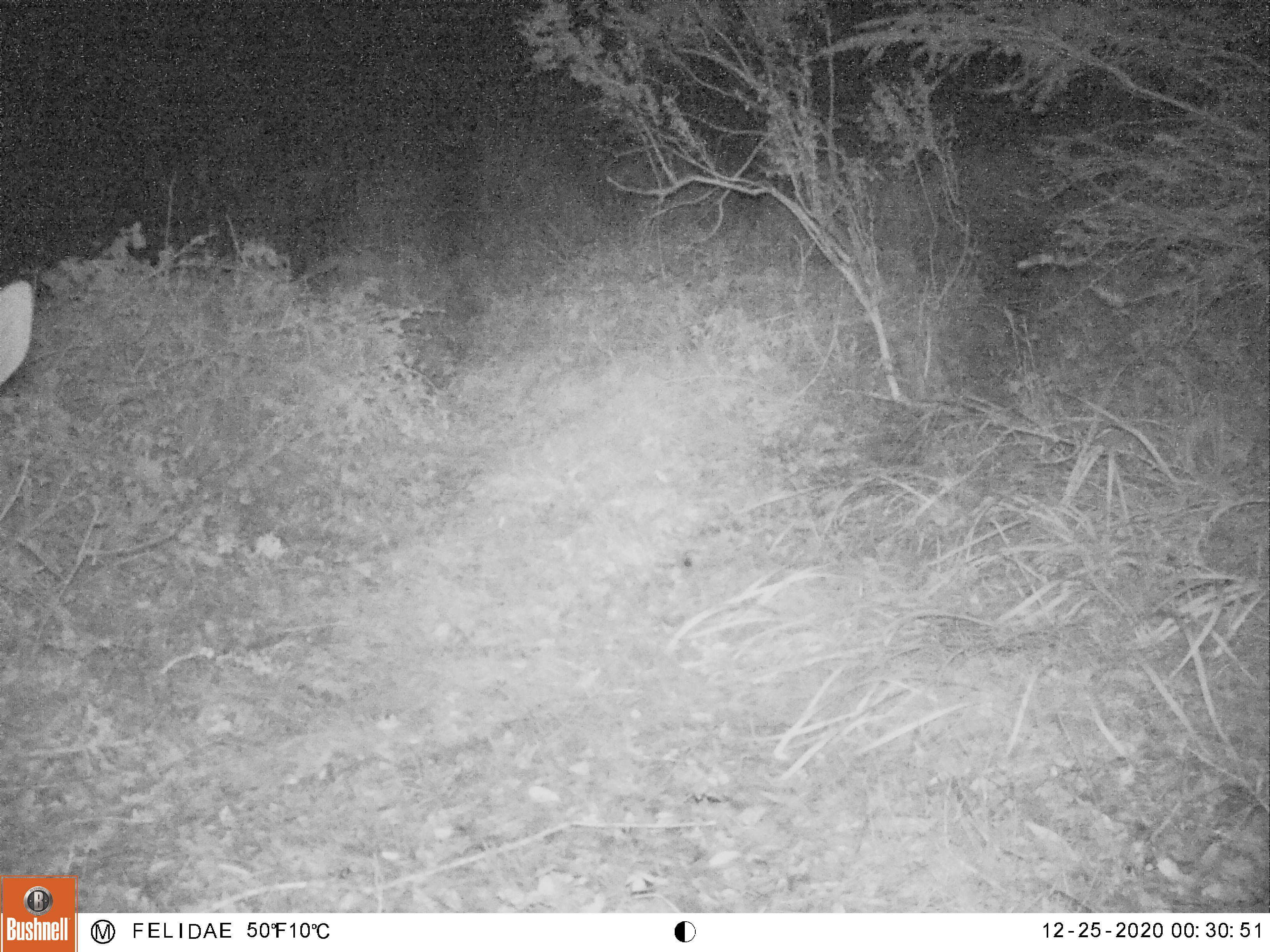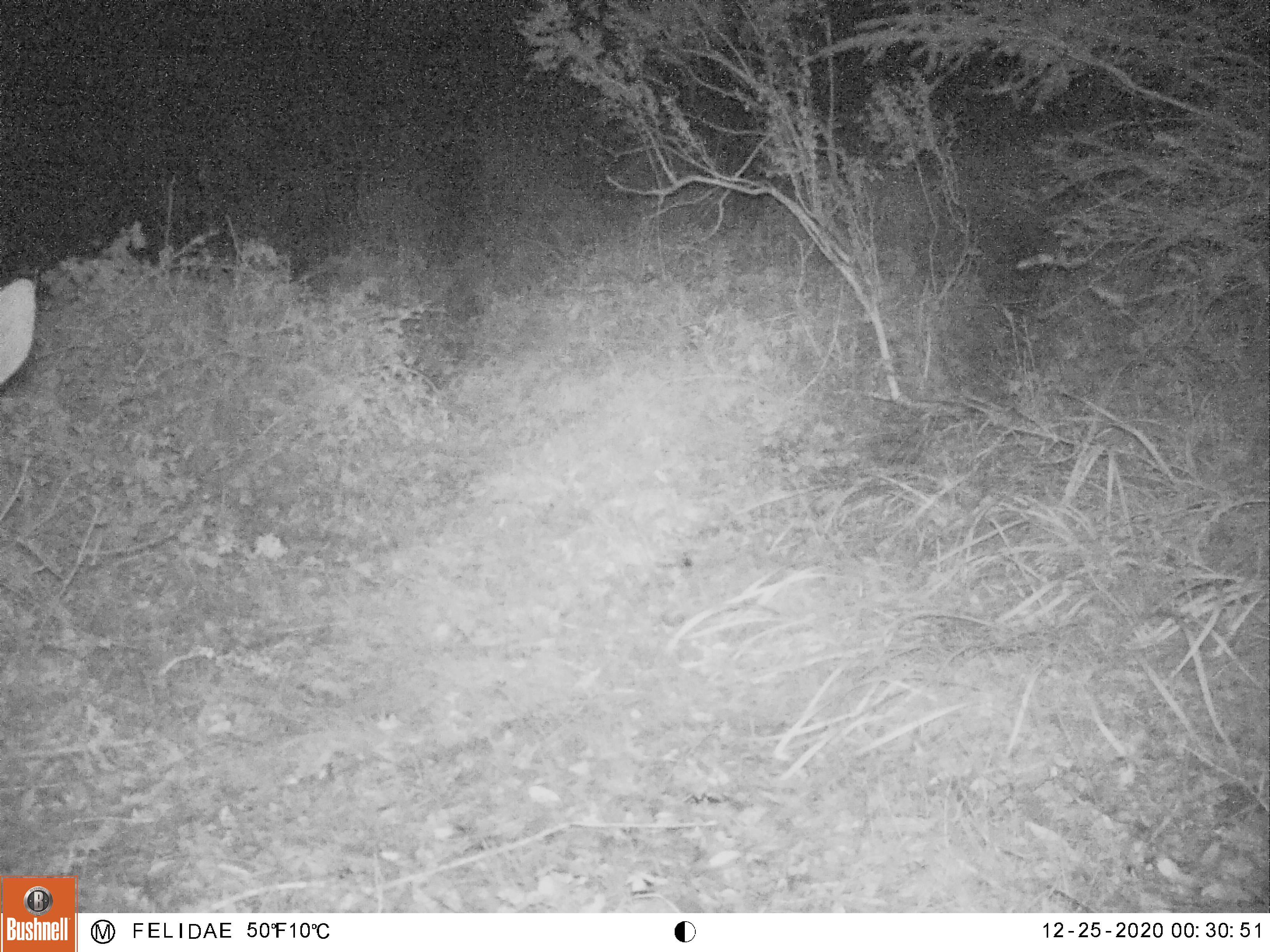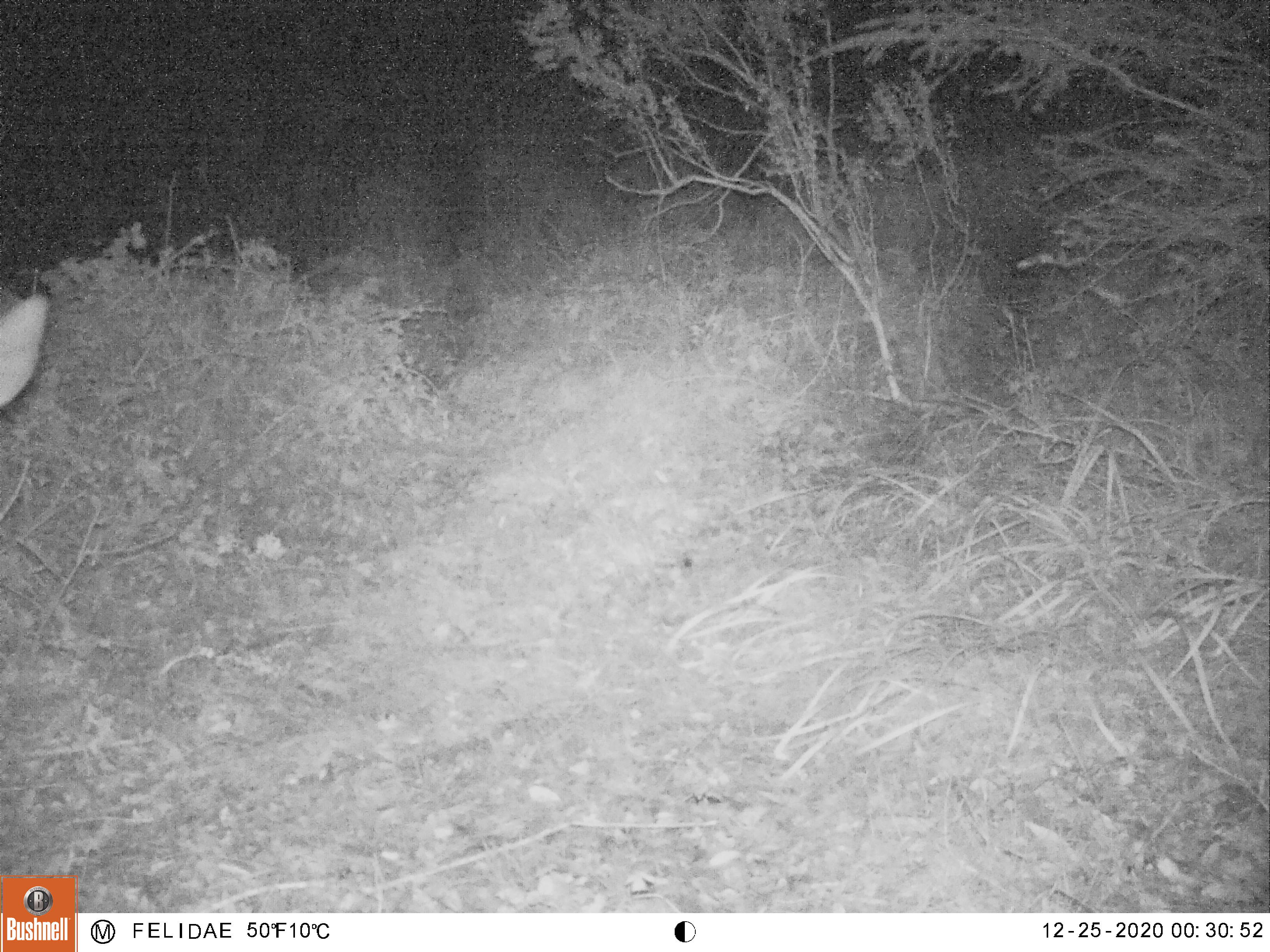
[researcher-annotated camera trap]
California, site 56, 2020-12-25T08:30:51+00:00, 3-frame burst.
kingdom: Animalia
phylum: Chordata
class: Mammalia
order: Artiodactyla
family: Cervidae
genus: Odocoileus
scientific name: Odocoileus hemionus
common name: mule deer